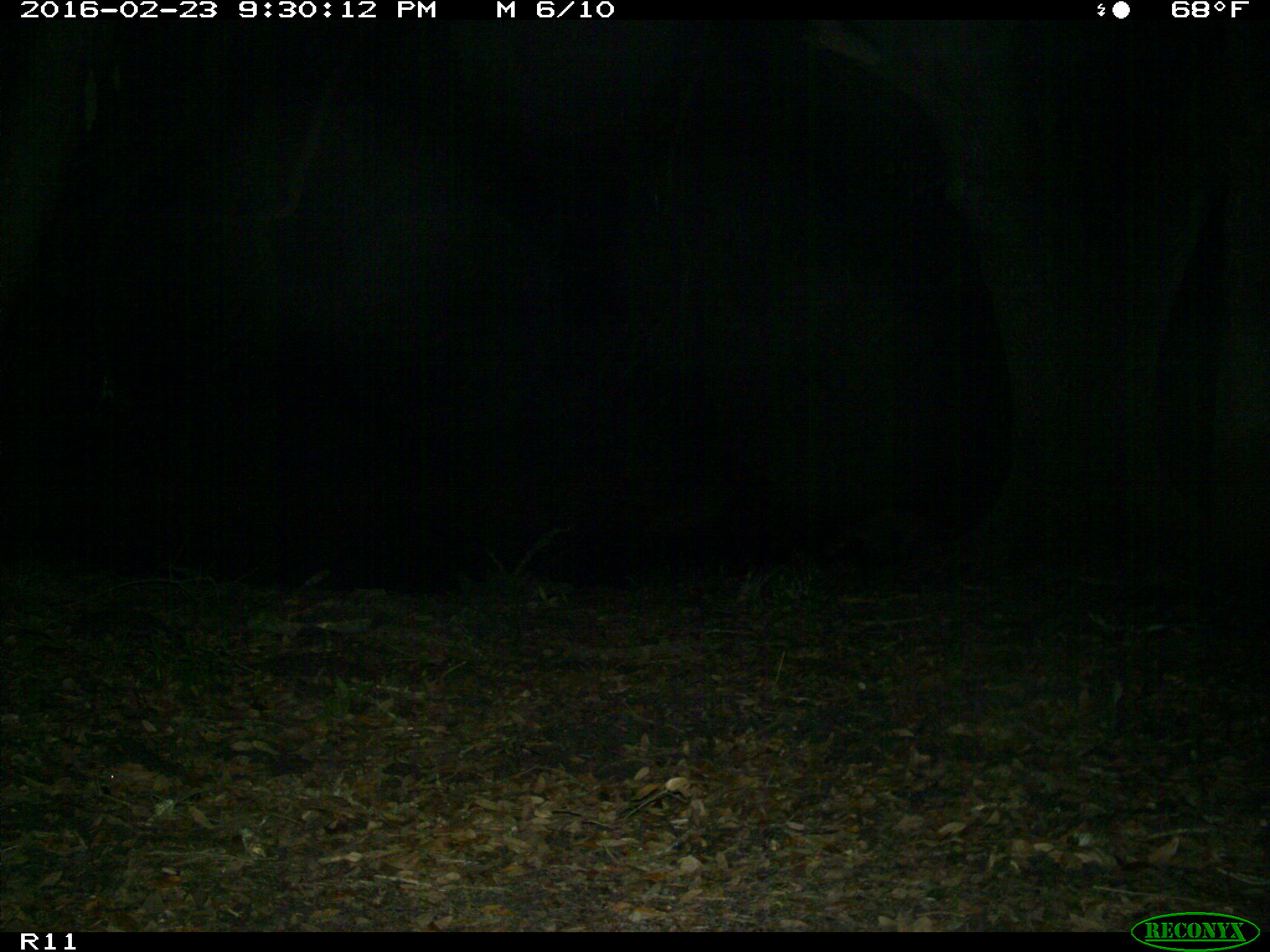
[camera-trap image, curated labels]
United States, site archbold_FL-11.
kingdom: Animalia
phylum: Chordata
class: Mammalia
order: Carnivora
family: Procyonidae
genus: Procyon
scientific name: Procyon lotor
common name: common raccoon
Procyon lotor (common raccoon).